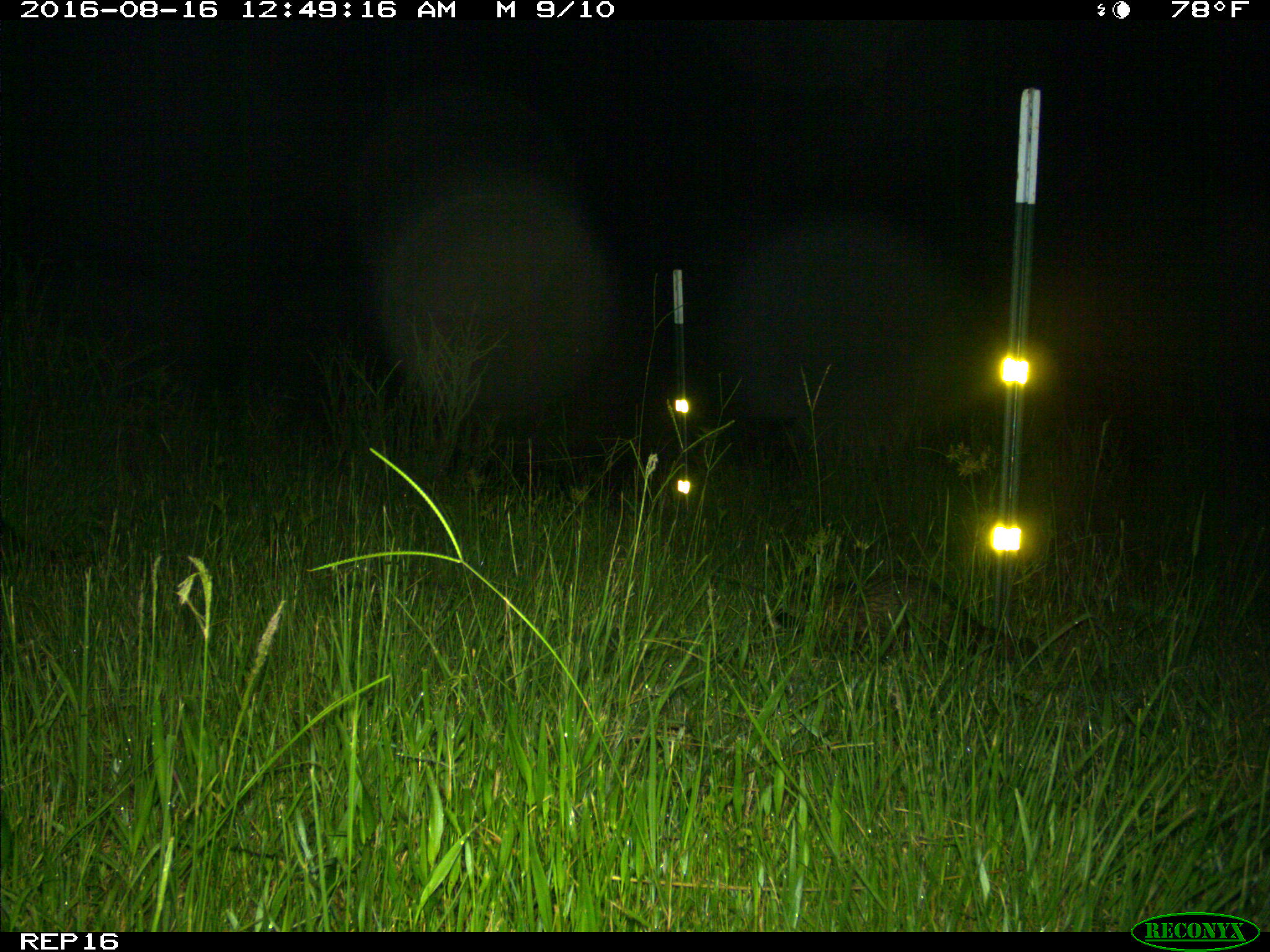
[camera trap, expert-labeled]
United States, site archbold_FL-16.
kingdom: Animalia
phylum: Chordata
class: Mammalia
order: Carnivora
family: Procyonidae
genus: Procyon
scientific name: Procyon lotor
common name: common raccoon